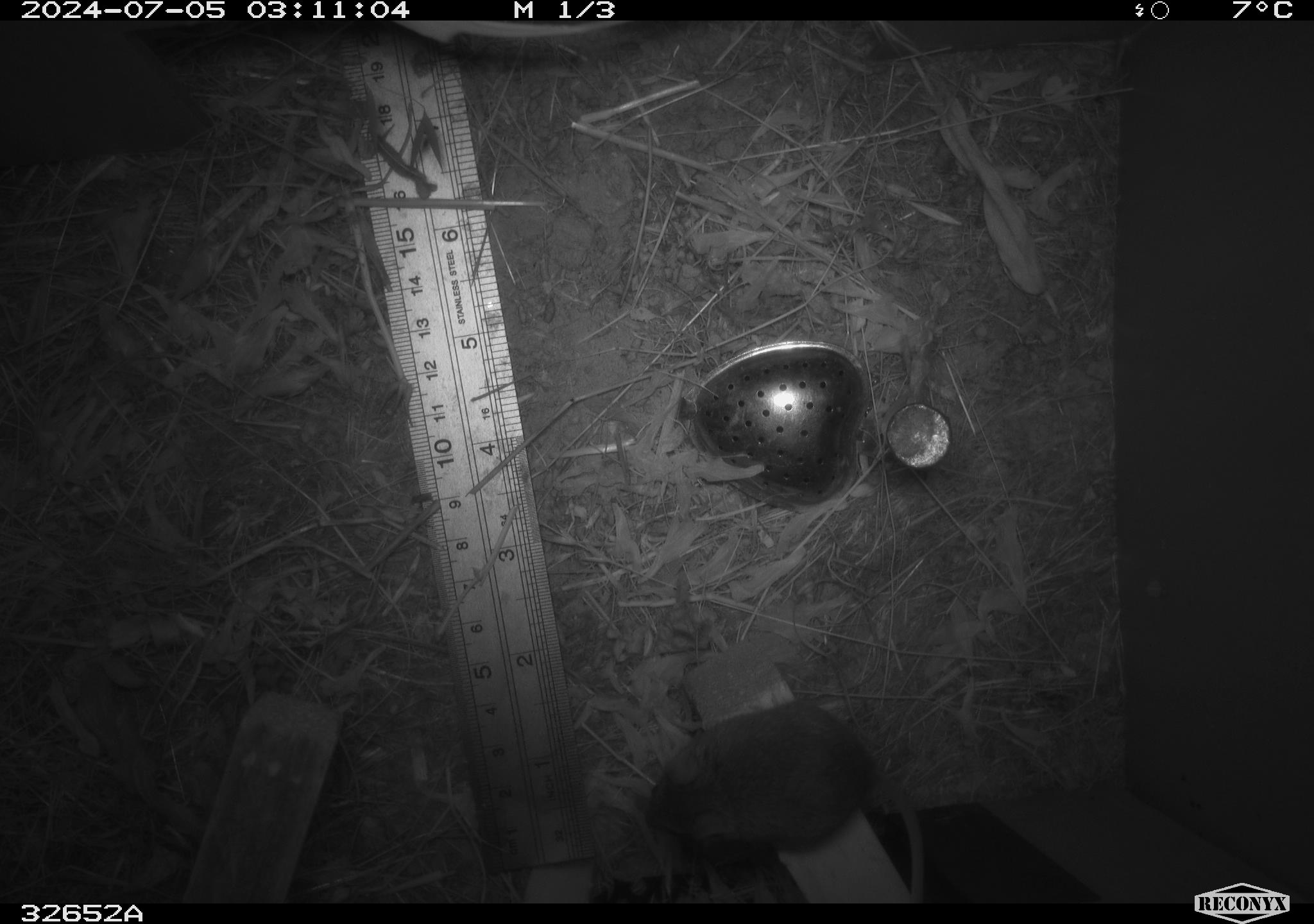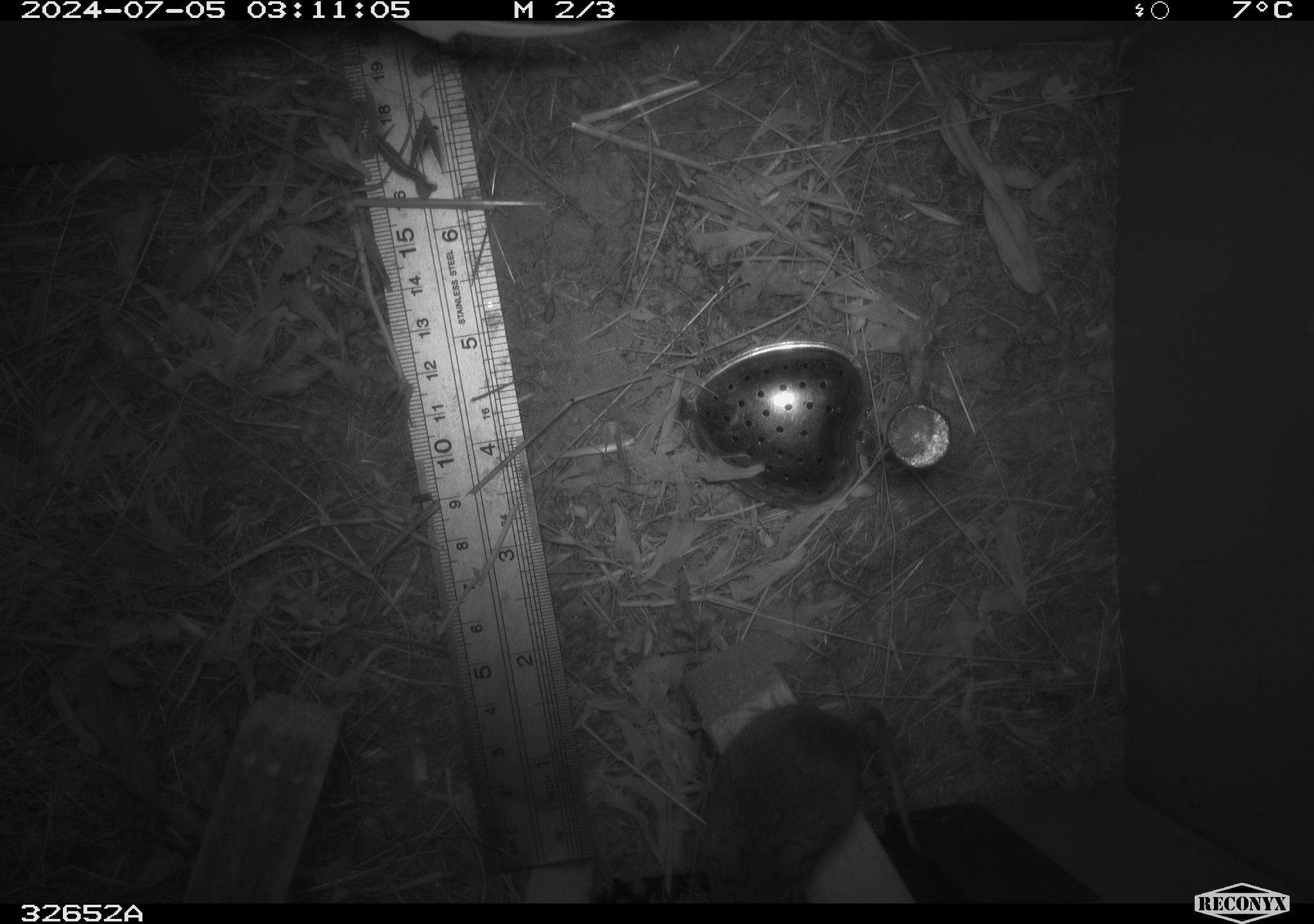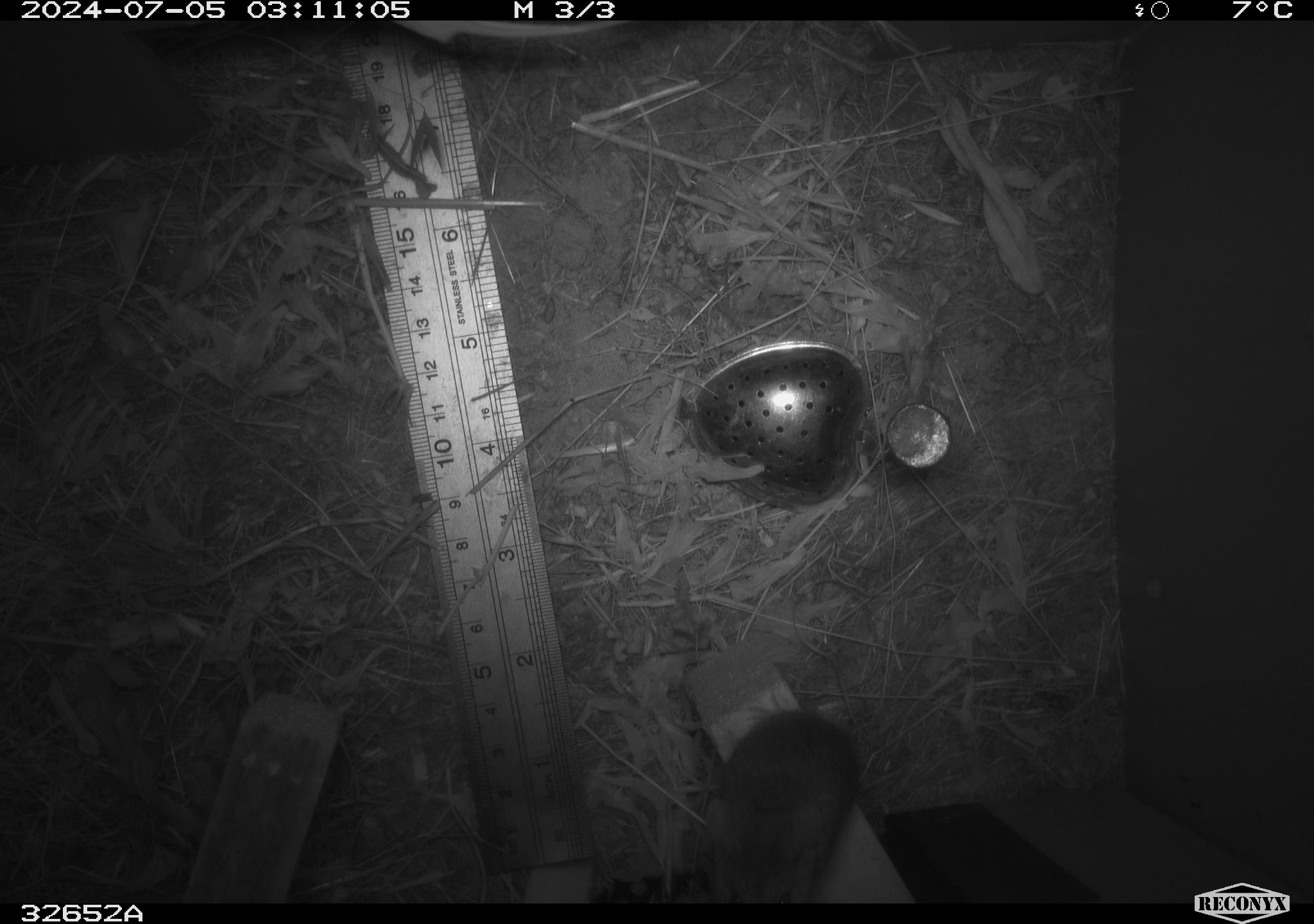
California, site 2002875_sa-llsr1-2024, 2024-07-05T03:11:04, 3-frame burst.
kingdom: Animalia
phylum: Chordata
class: Mammalia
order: Rodentia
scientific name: Rodentia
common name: mouse species